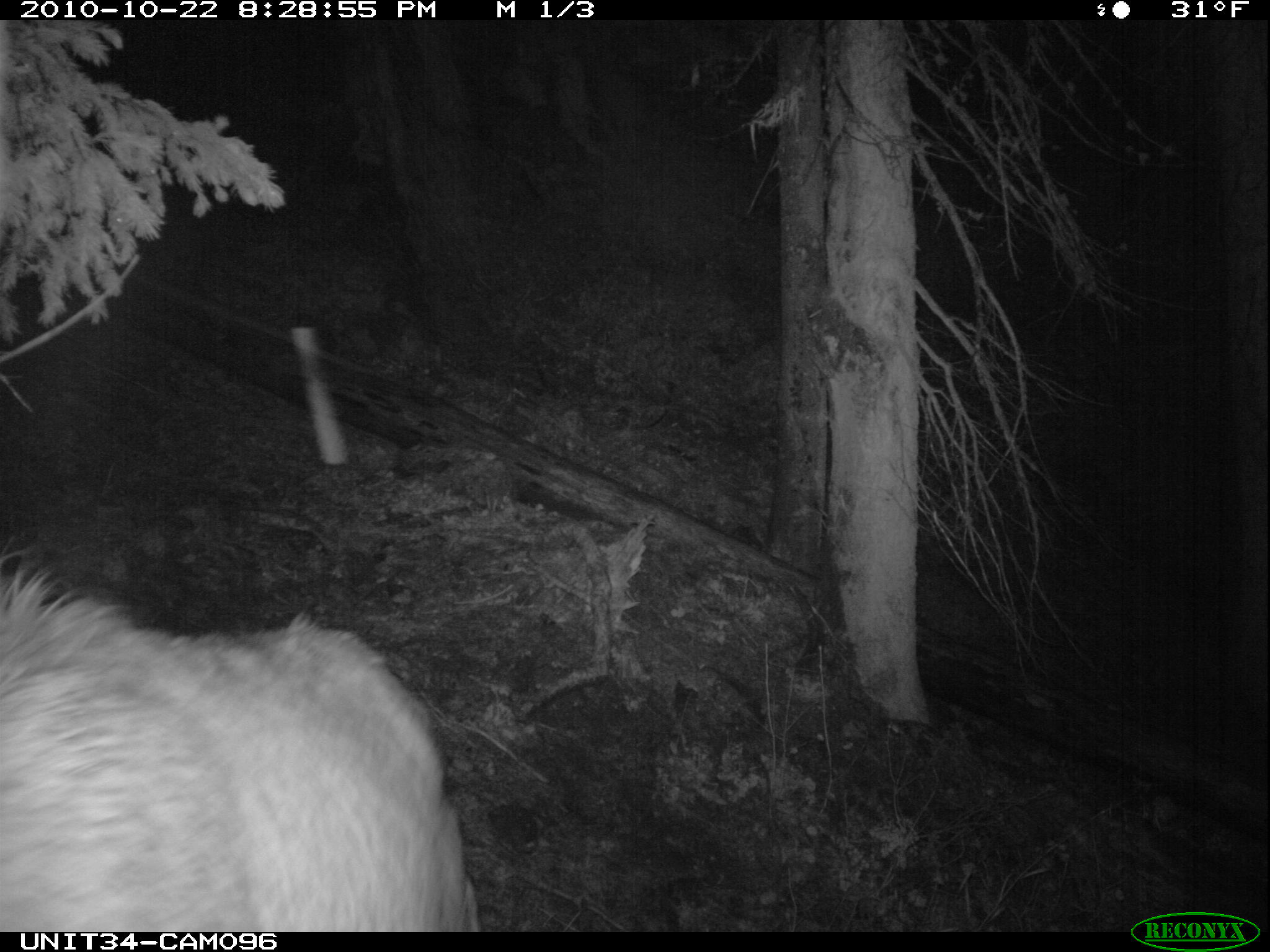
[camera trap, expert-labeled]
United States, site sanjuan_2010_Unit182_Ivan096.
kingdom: Animalia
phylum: Chordata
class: Mammalia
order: Artiodactyla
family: Cervidae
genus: Cervus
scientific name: Cervus elaphus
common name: red deer